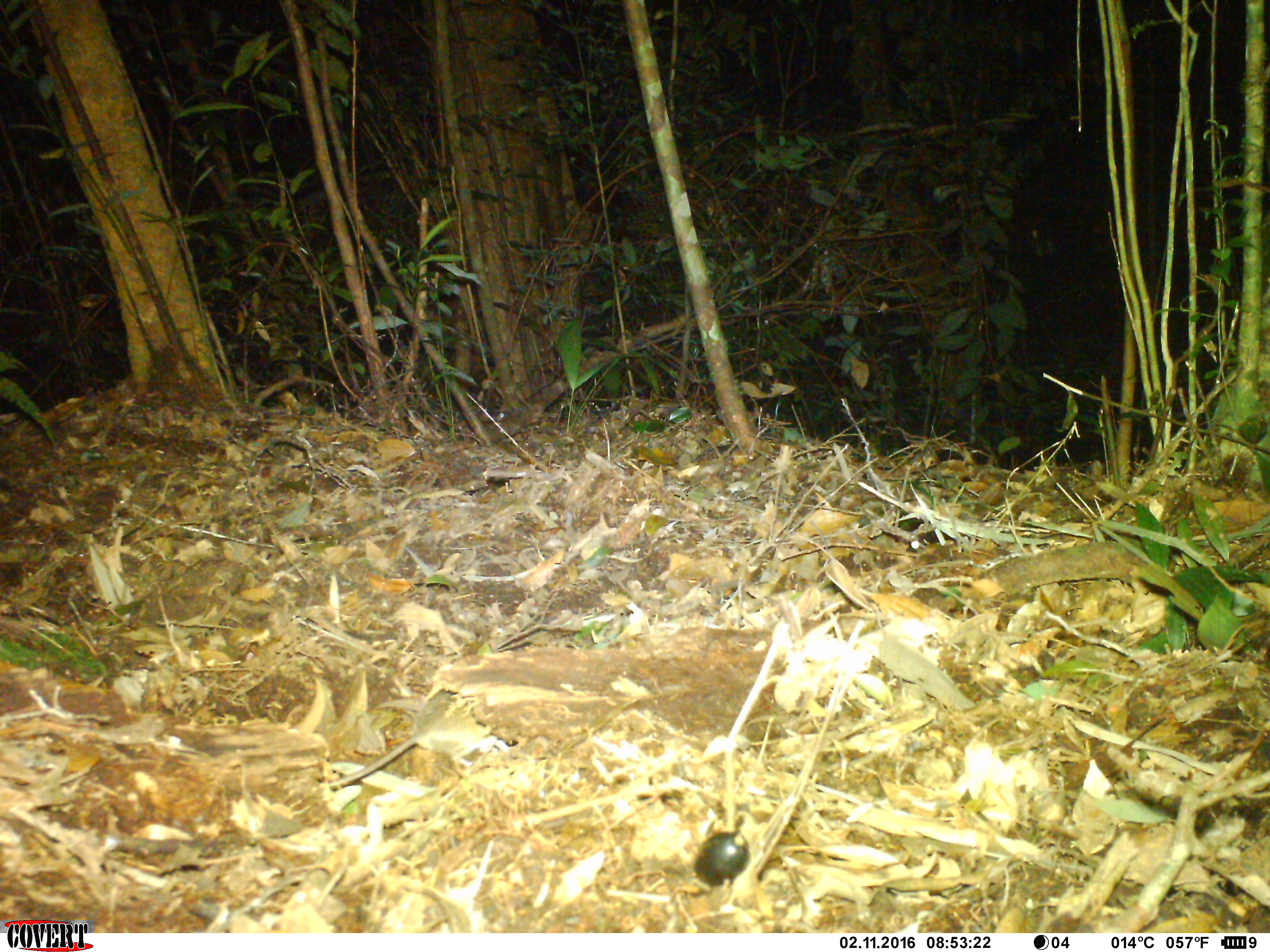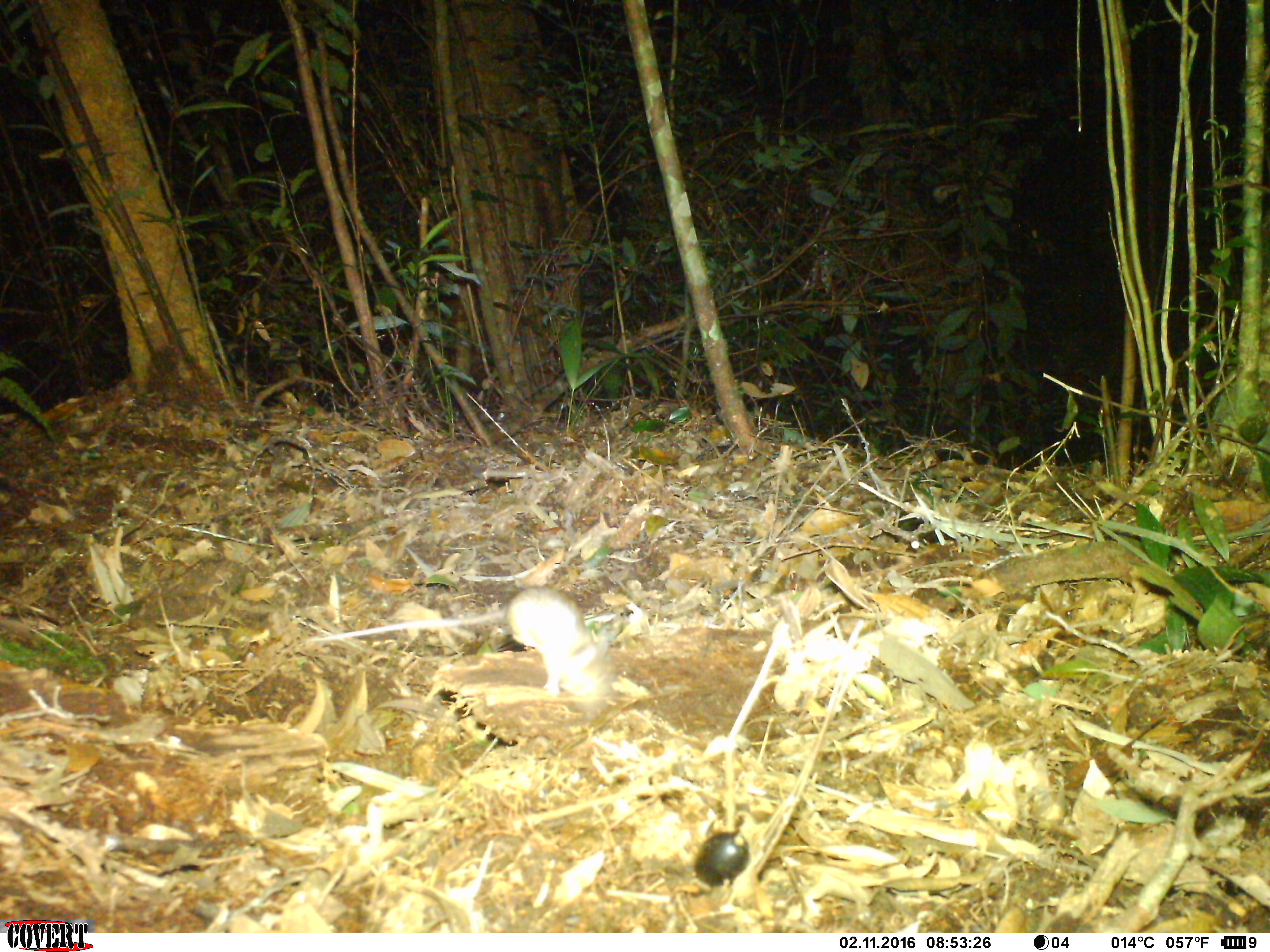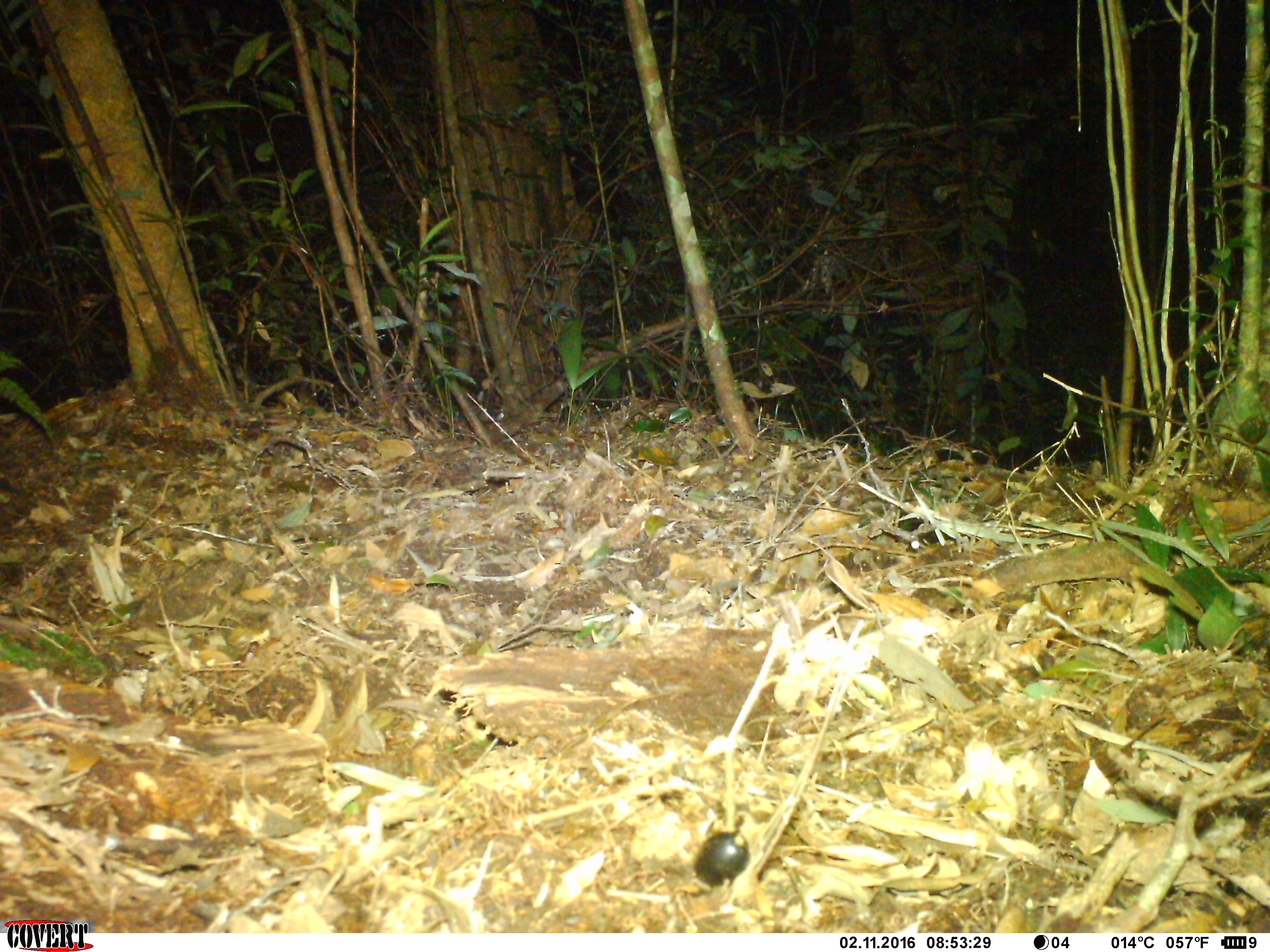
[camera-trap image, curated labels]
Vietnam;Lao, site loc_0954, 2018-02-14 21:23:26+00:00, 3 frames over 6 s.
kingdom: Animalia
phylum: Chordata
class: Mammalia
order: Rodentia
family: Muridae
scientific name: Muridae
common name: old-world mice and rats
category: unidentified murid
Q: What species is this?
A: Unidentified murid (old-world mice and rats) (Muridae).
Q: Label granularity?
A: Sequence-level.